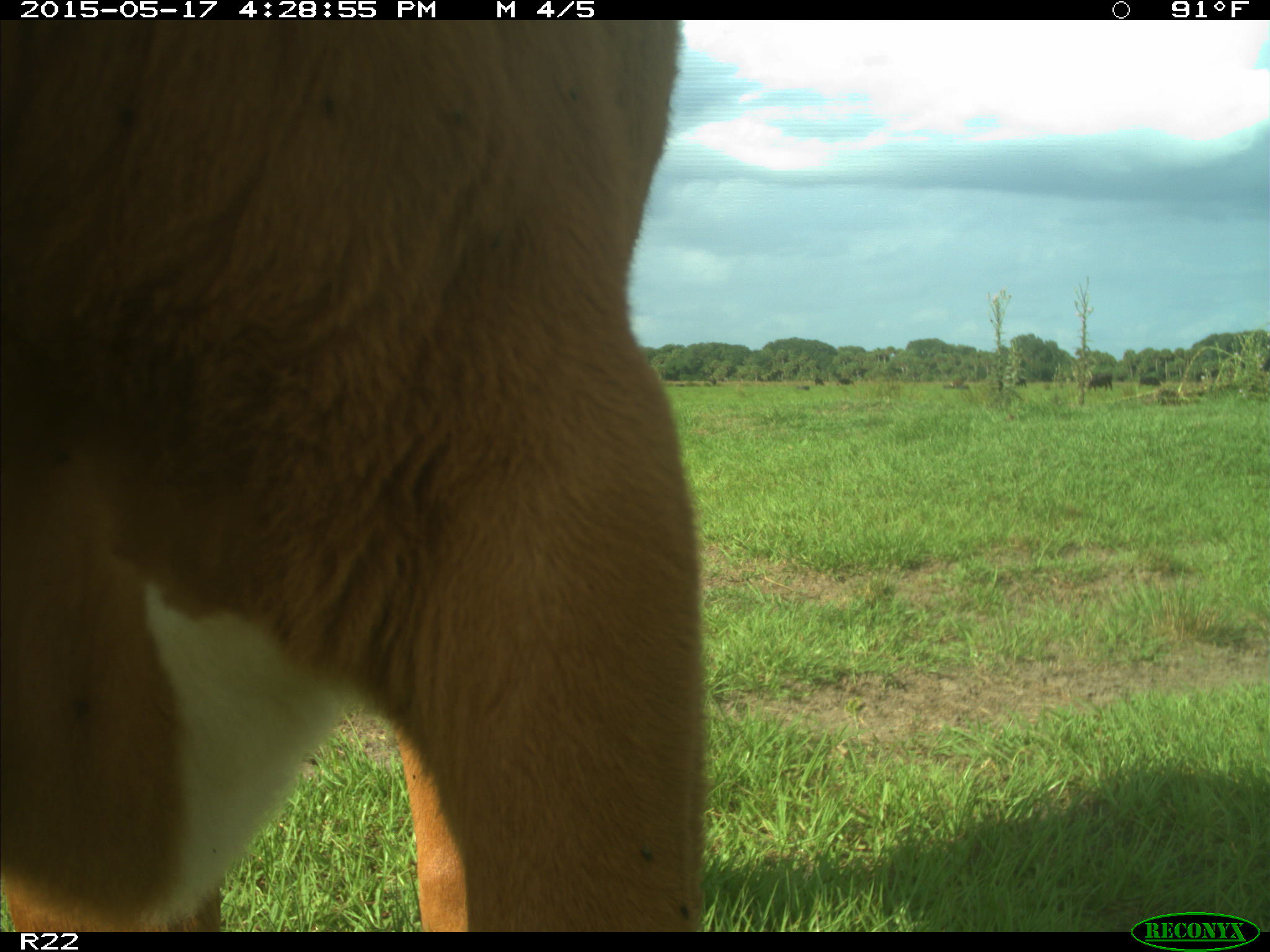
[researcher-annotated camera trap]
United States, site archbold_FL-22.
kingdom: Animalia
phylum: Chordata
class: Mammalia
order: Artiodactyla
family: Bovidae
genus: Bos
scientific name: Bos taurus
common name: domestic cow